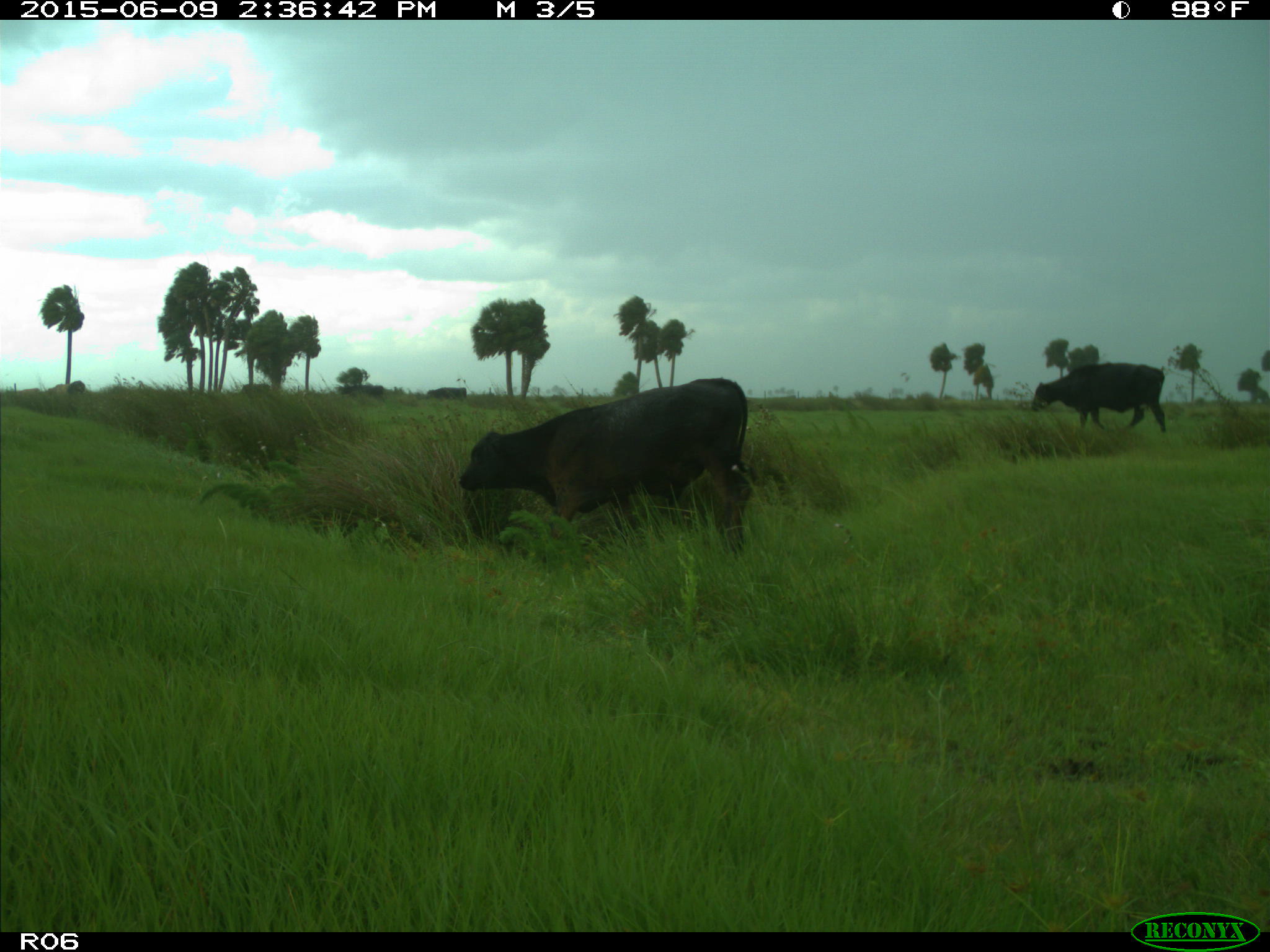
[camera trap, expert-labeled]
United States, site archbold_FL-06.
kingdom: Animalia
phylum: Chordata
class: Mammalia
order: Artiodactyla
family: Bovidae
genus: Bos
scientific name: Bos taurus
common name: domestic cow